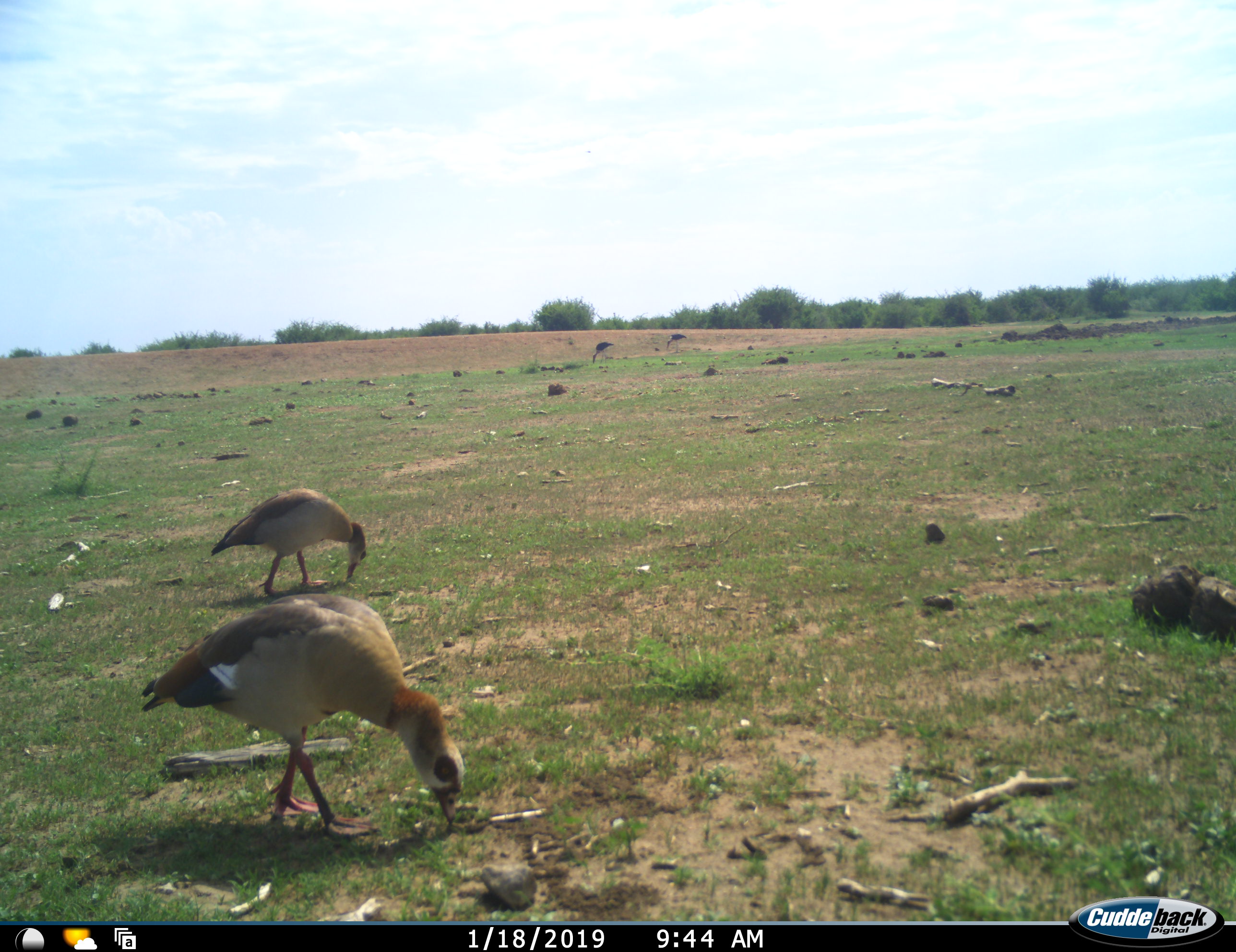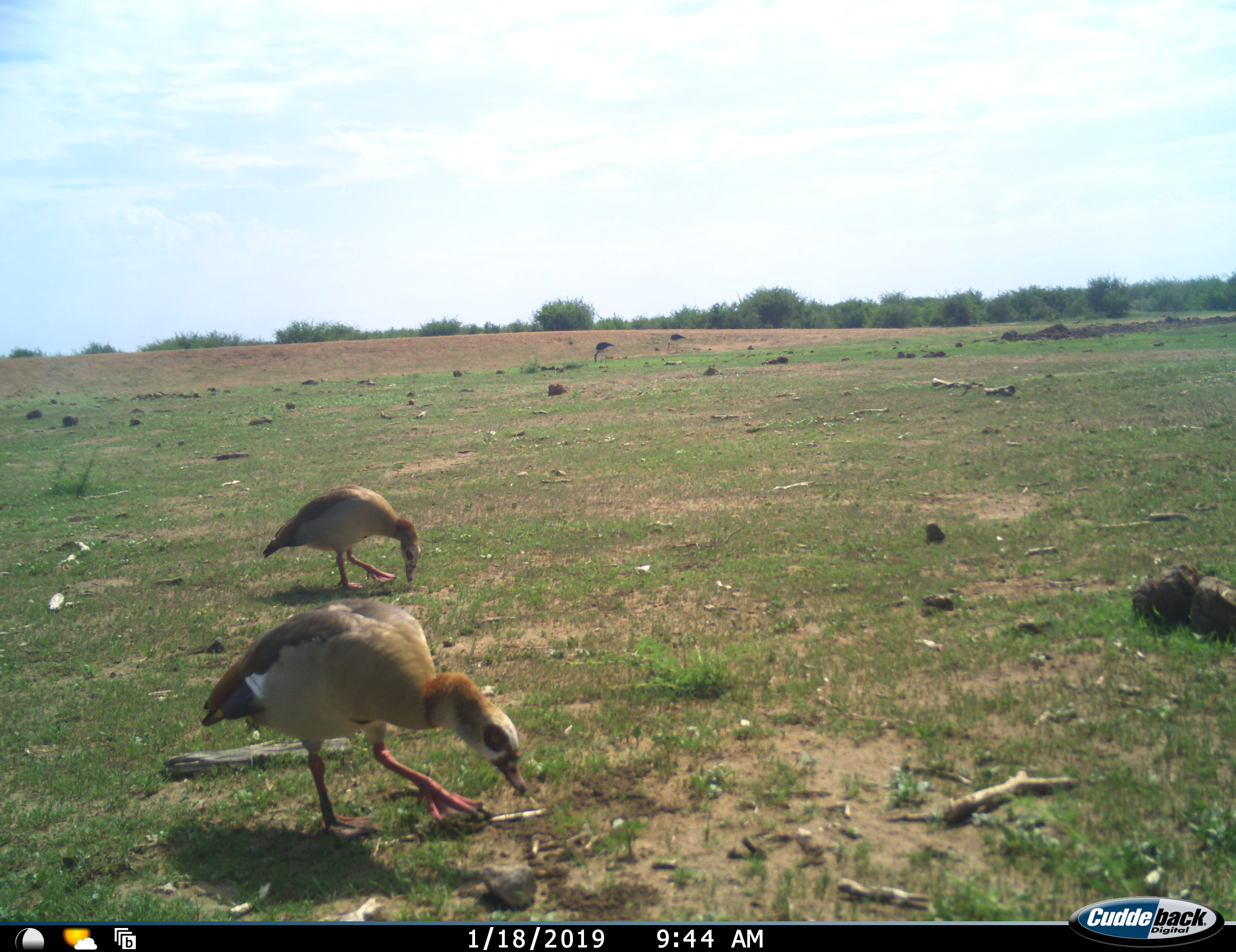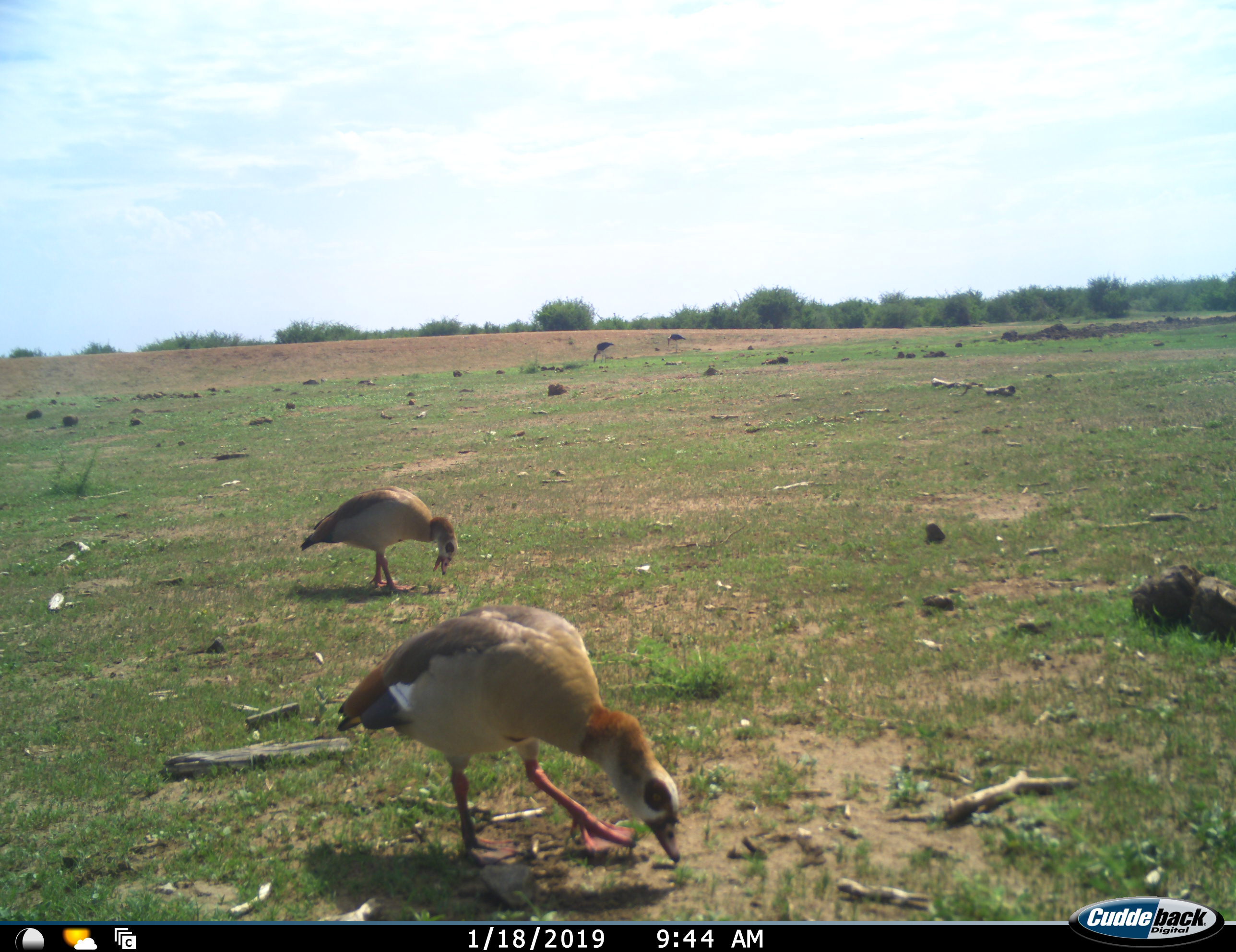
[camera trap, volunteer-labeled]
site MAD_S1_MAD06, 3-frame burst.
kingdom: Animalia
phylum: Chordata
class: Aves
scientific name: Aves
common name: bird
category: birdother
Birdother (bird) (Aves), count 2. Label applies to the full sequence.